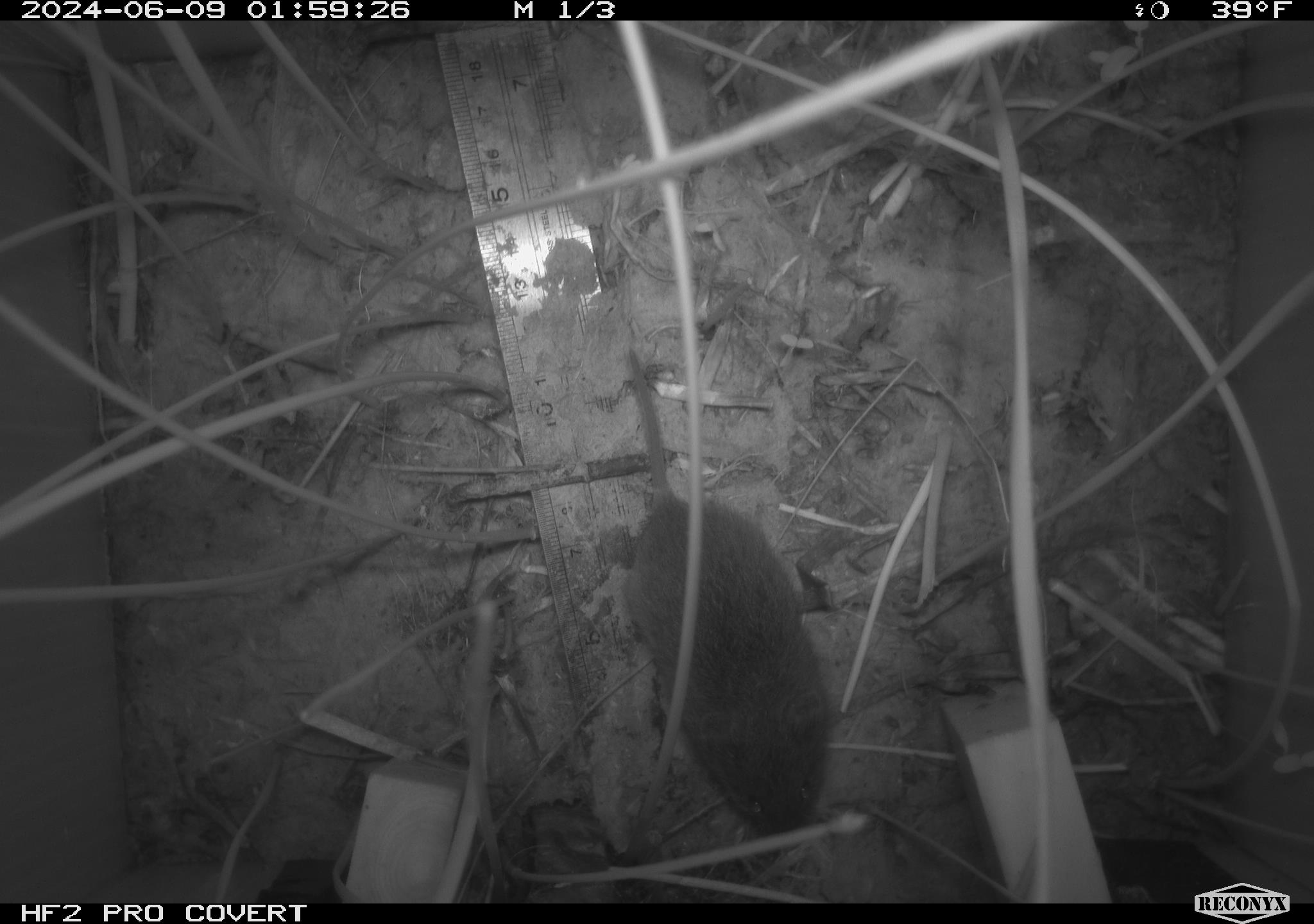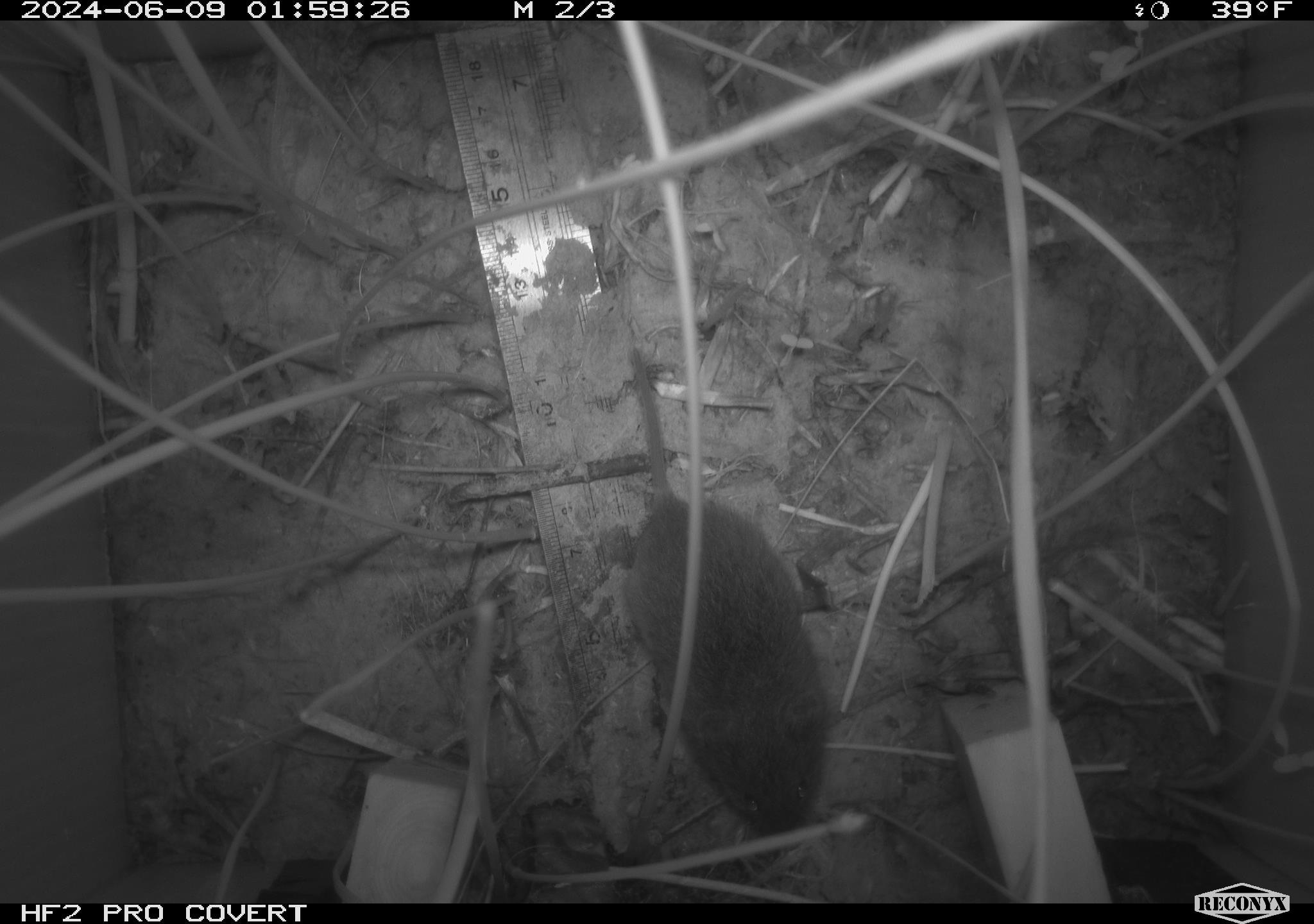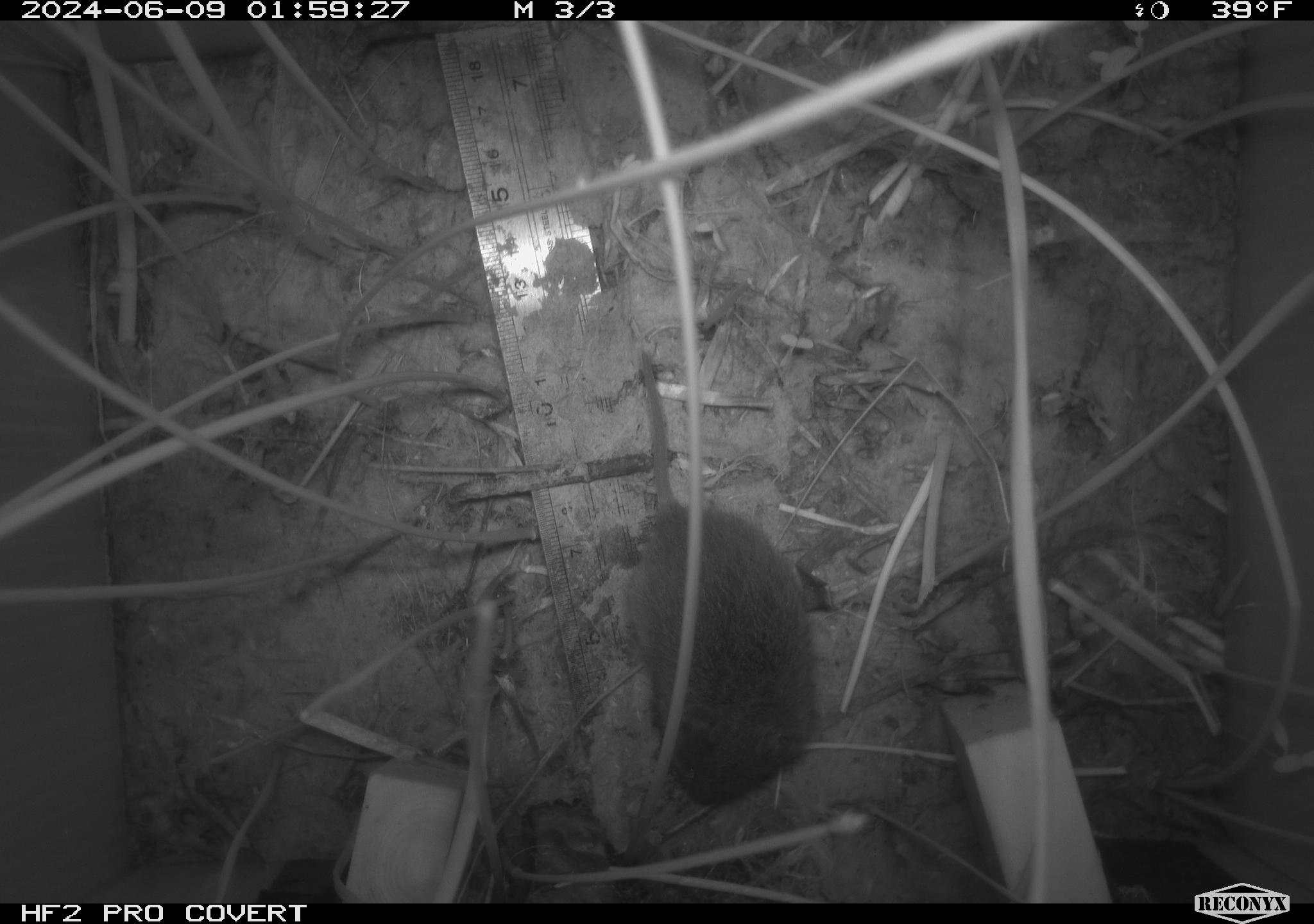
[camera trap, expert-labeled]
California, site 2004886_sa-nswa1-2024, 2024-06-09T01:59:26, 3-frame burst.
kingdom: Animalia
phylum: Chordata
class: Mammalia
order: Rodentia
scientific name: Rodentia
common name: rodent